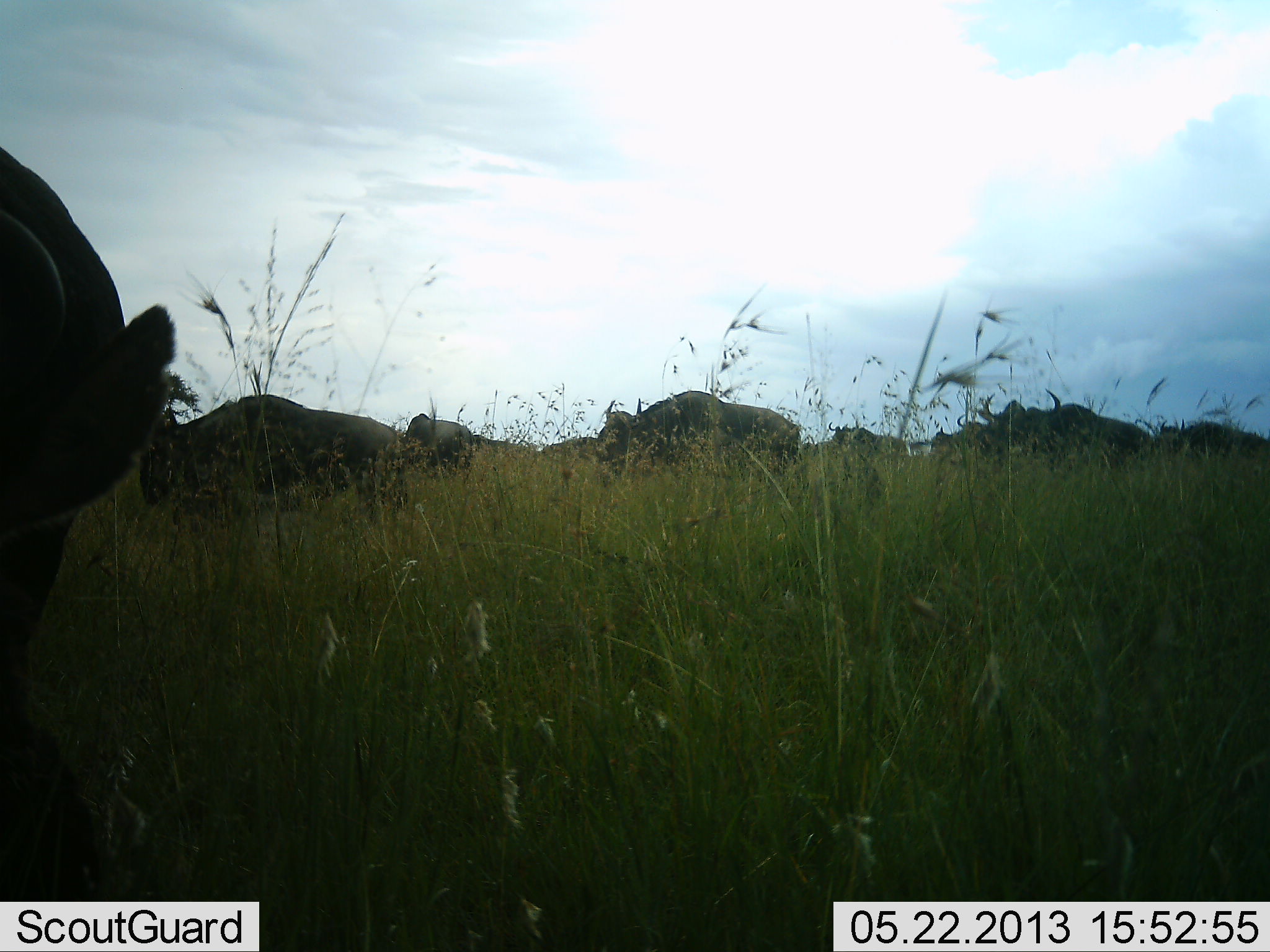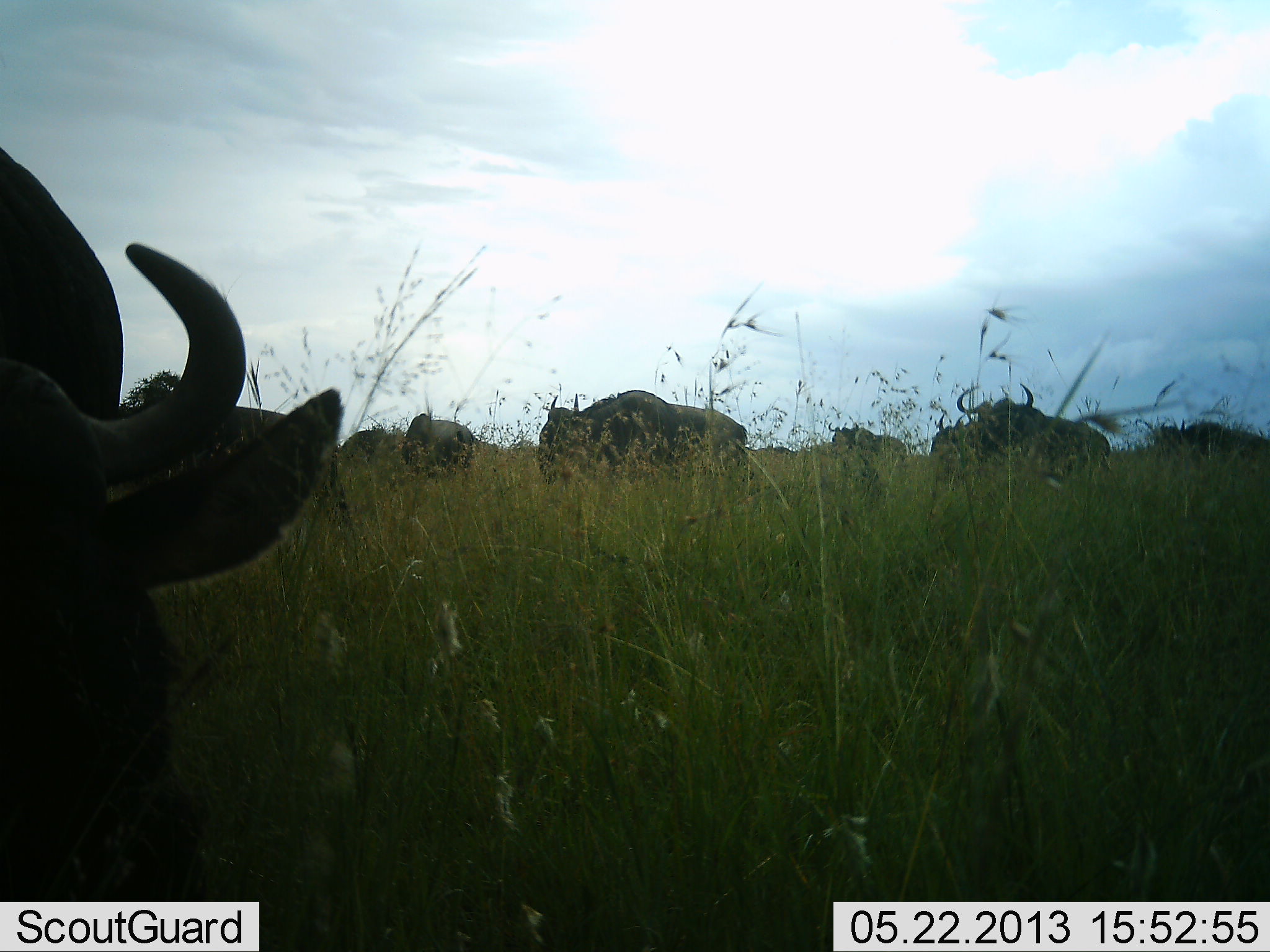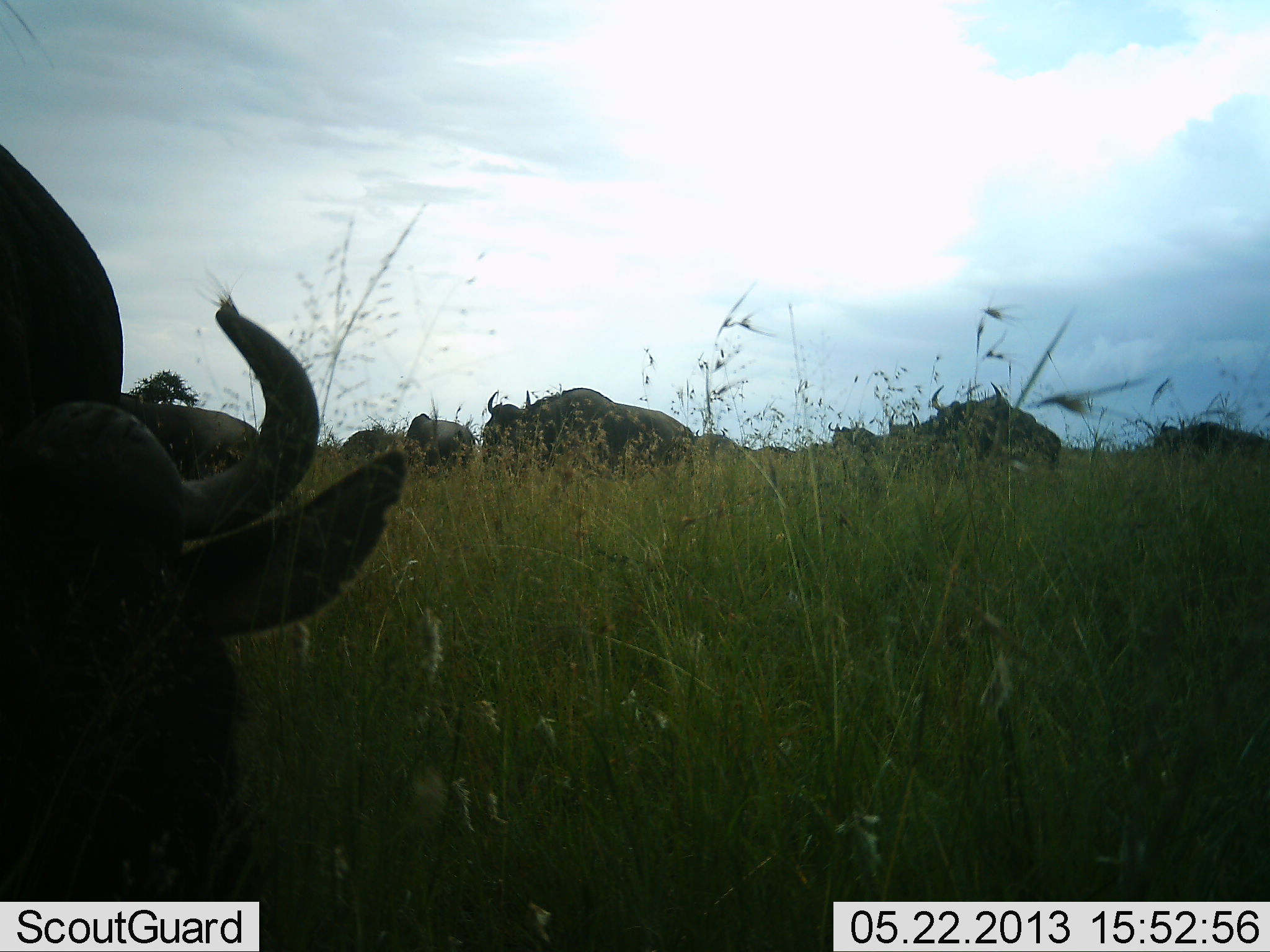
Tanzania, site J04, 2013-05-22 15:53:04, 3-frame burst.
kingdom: Animalia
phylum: Chordata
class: Mammalia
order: Artiodactyla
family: Bovidae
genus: Connochaetes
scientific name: Connochaetes taurinus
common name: blue wildebeest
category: wildebeest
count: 9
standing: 30%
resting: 0%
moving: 50%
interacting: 0%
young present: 0%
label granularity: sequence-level